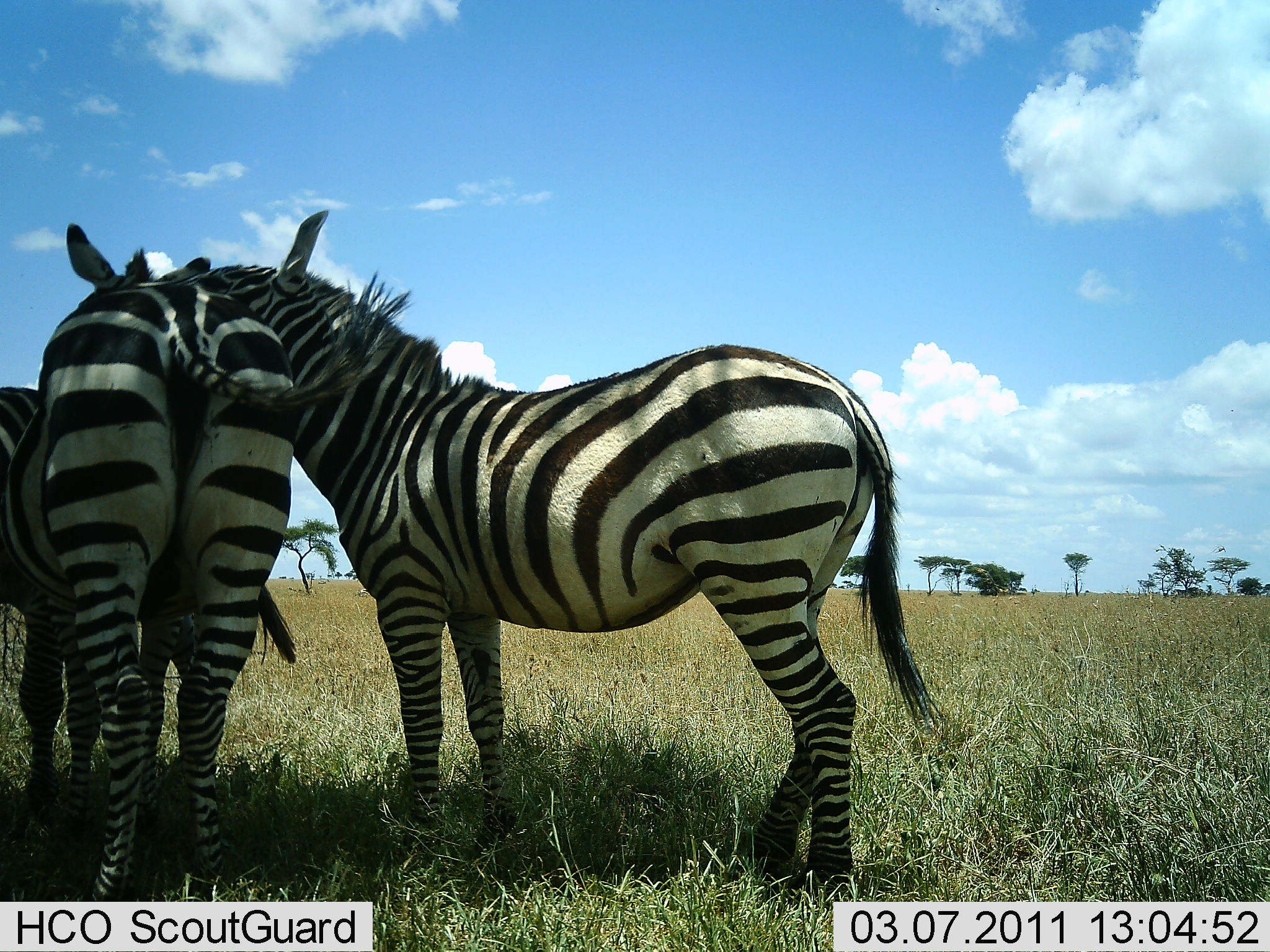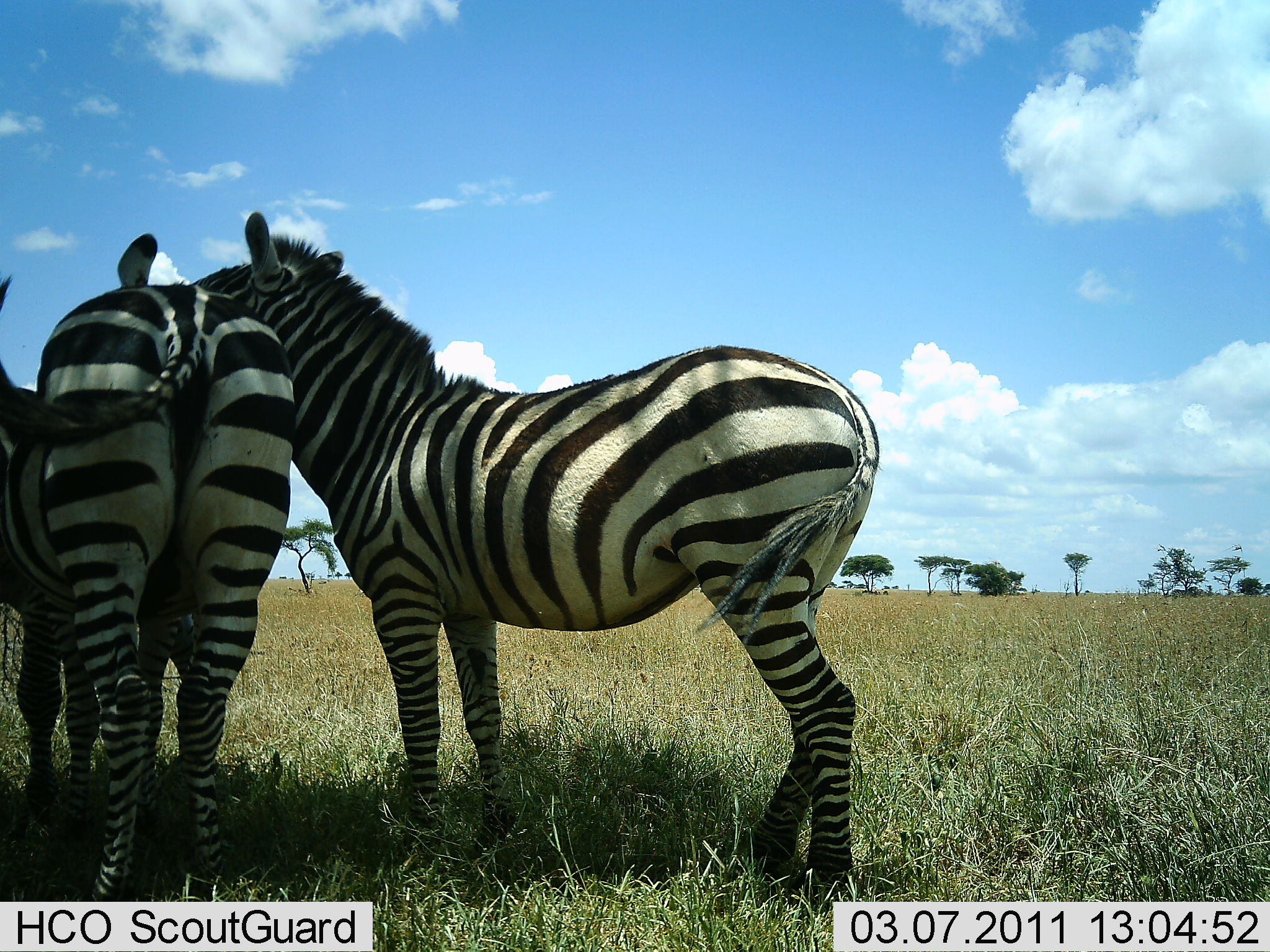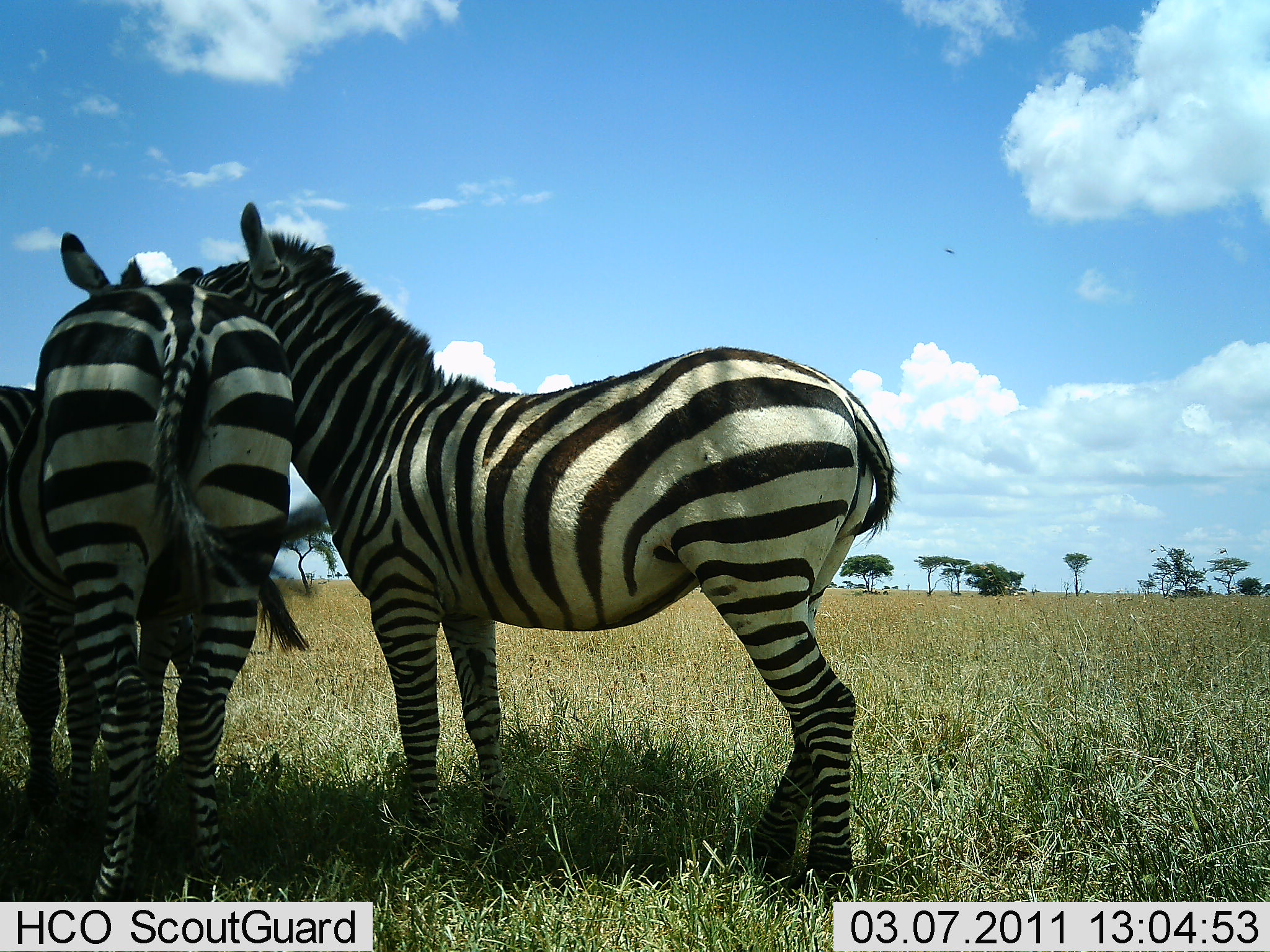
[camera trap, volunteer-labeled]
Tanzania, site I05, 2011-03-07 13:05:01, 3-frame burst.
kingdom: Animalia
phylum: Chordata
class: Mammalia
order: Perissodactyla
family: Equidae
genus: Equus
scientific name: Equus quagga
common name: plains zebra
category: zebra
Zebra (plains zebra) (Equus quagga), count 3. Behavior (volunteer vote fractions): standing 77%, resting 0%, moving 0%, interacting 69%. Young present (vote fraction): 0%. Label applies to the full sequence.